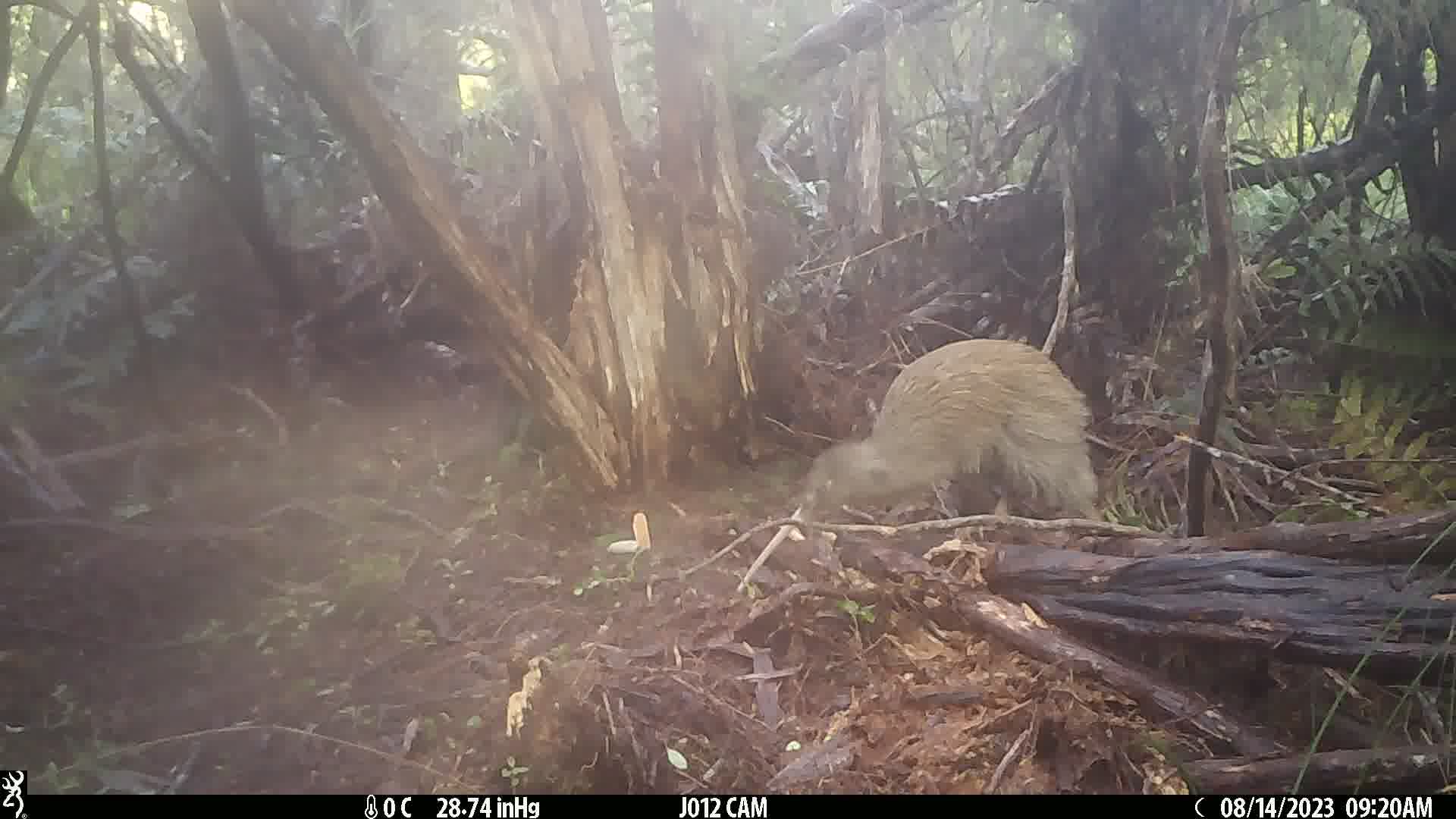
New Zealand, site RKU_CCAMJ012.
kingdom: Animalia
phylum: Chordata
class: Aves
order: Apterygiformes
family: Apterygidae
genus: Apteryx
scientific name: Apteryx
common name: kiwi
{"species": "kiwi (Apteryx)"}